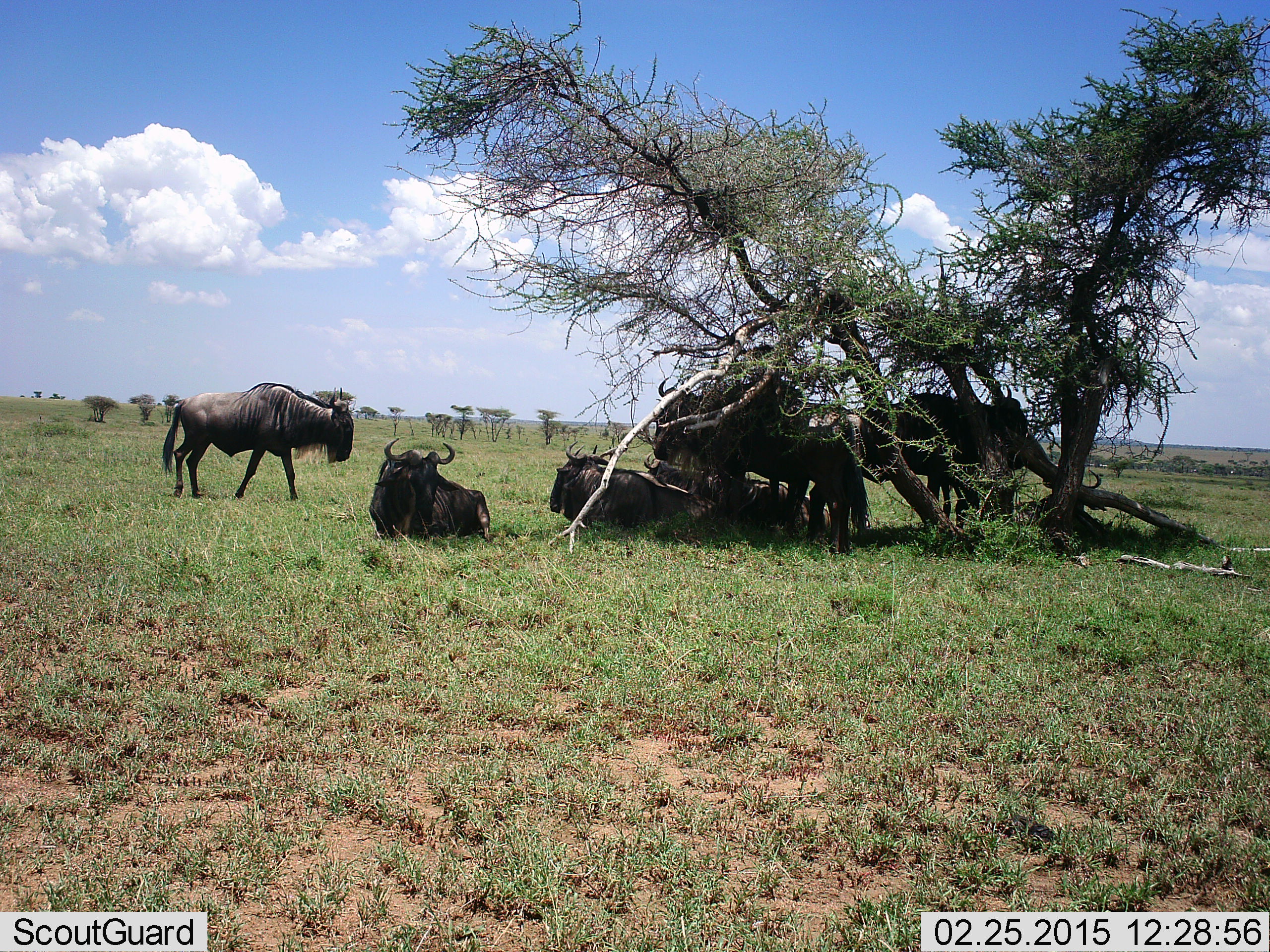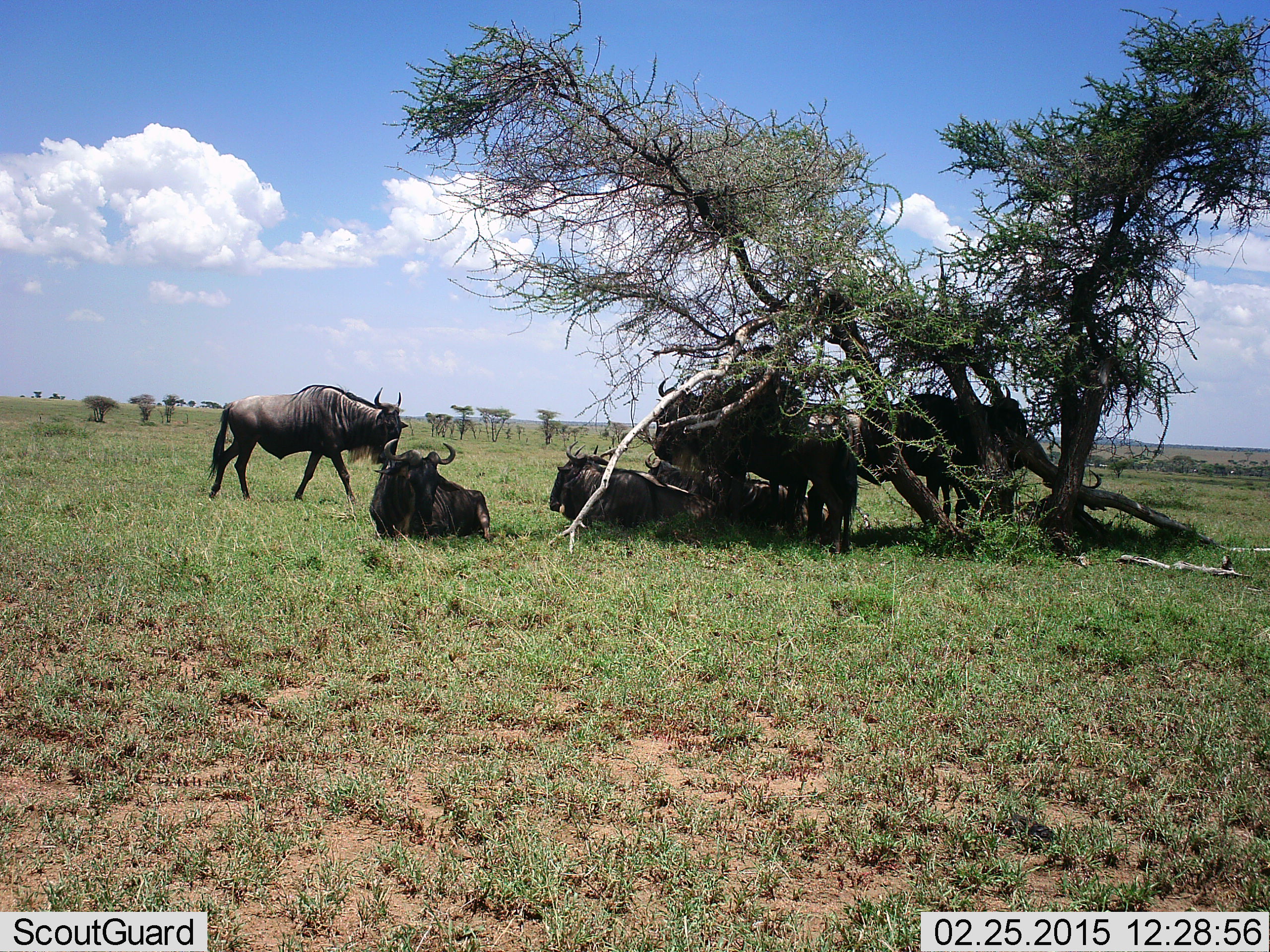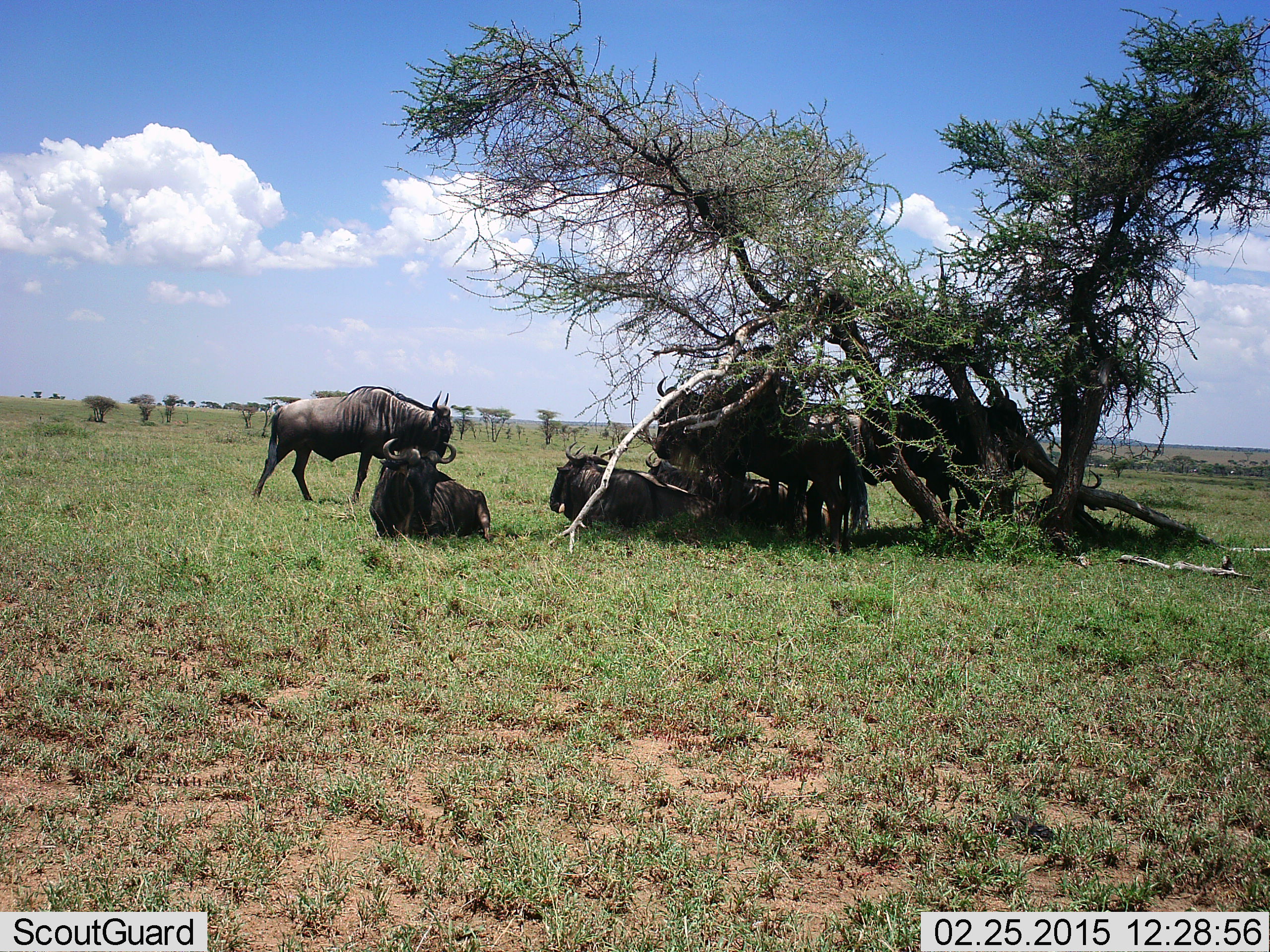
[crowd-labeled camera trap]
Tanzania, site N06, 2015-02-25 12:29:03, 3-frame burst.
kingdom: Animalia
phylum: Chordata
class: Mammalia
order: Artiodactyla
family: Bovidae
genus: Connochaetes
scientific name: Connochaetes taurinus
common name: blue wildebeest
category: wildebeest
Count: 8.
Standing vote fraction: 90%.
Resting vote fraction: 100%.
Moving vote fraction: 60%.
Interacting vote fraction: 0%.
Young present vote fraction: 0%.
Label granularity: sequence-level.